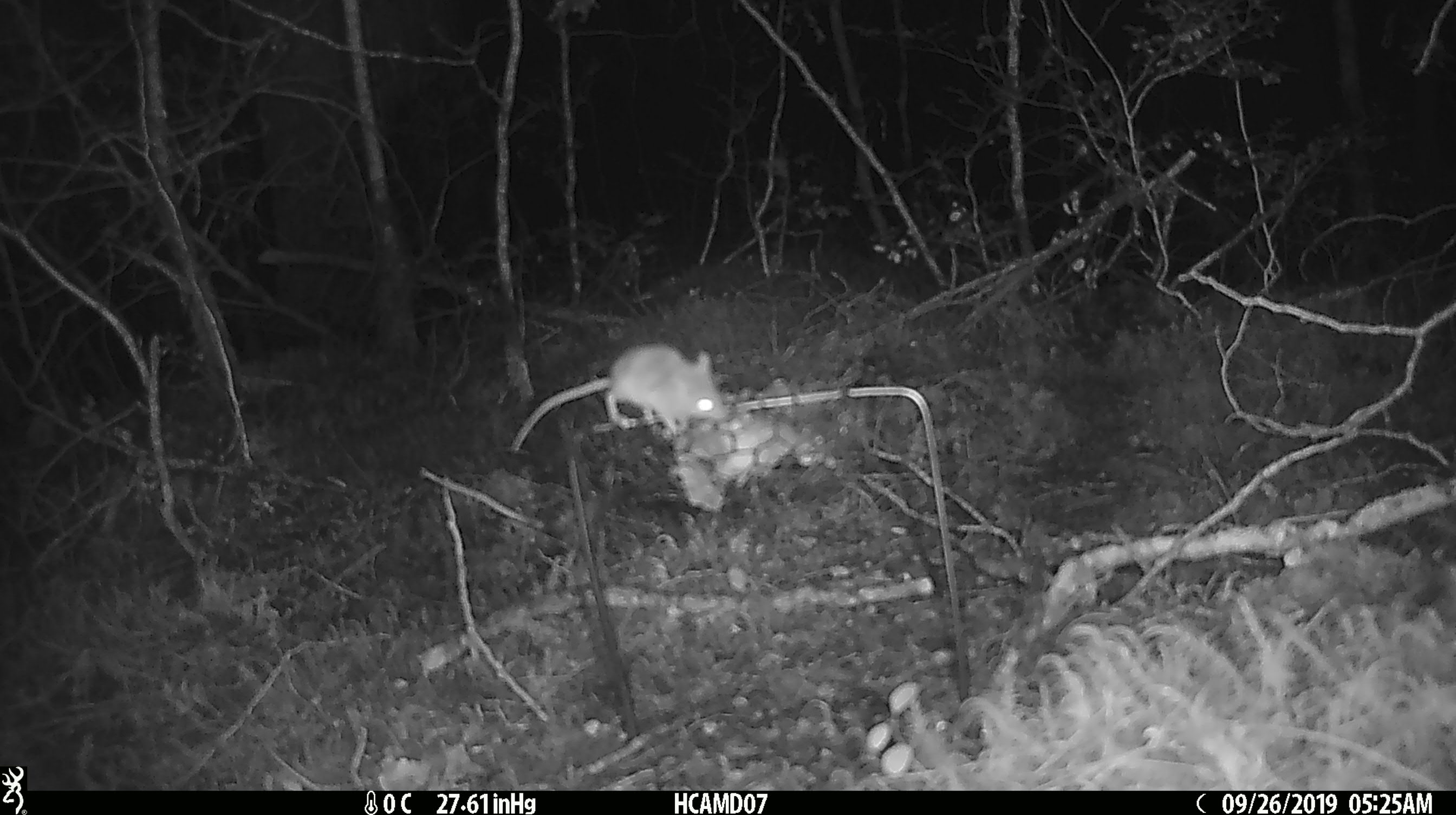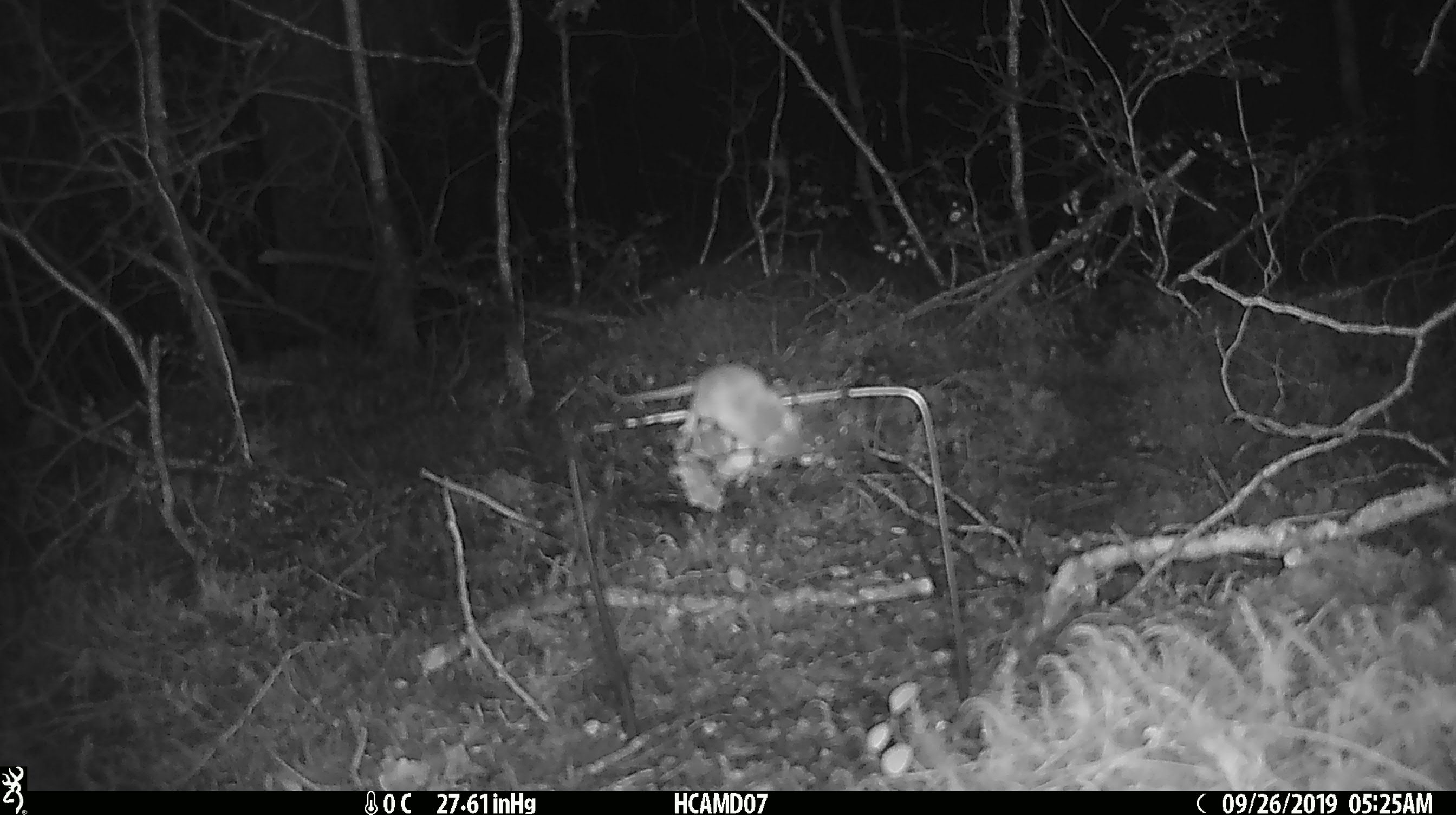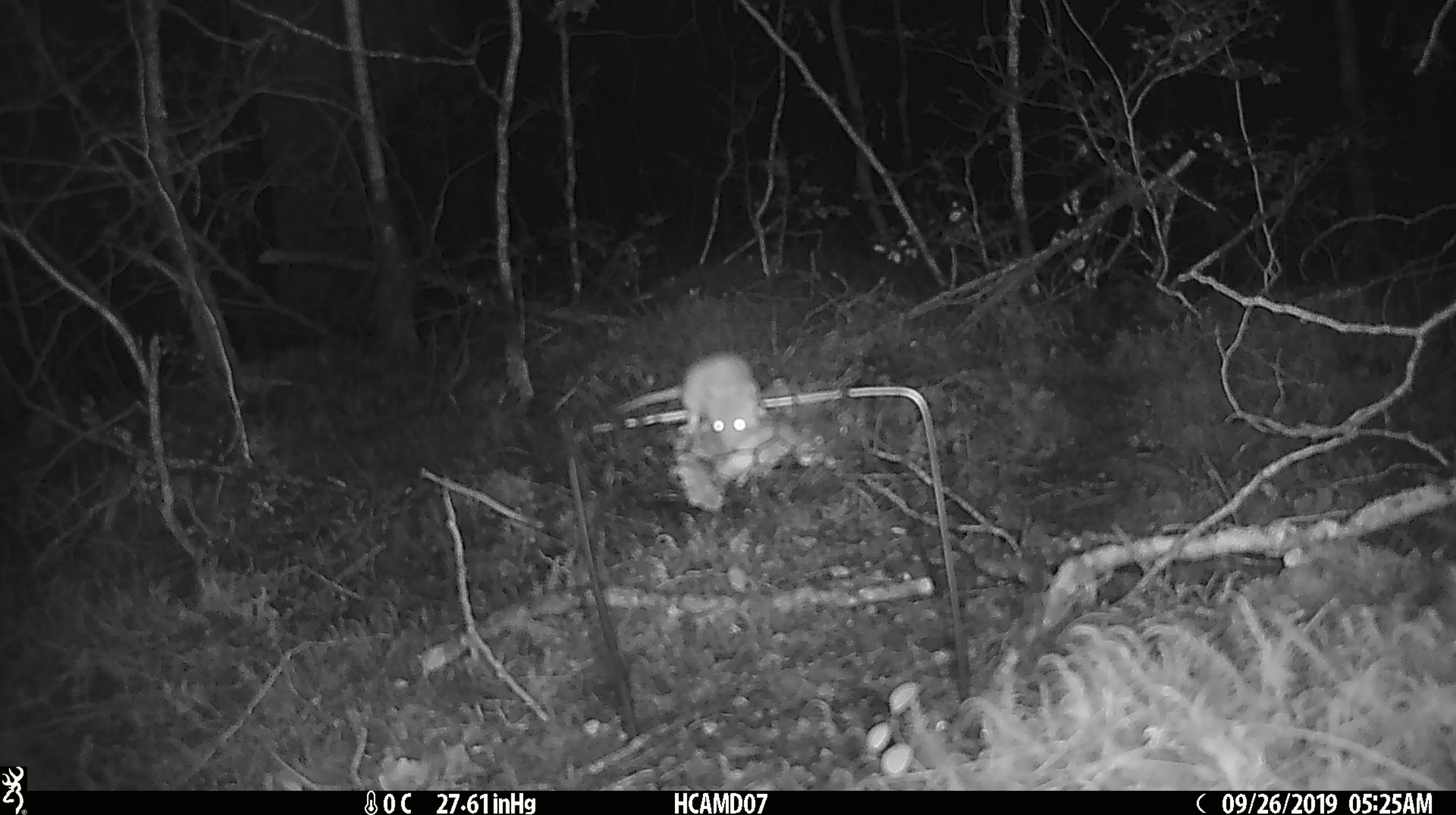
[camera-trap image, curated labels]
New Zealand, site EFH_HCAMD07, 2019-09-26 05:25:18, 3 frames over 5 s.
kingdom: Animalia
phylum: Chordata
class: Mammalia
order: Rodentia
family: Muridae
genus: Mus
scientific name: Mus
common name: mouse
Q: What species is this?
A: Mouse (Mus).